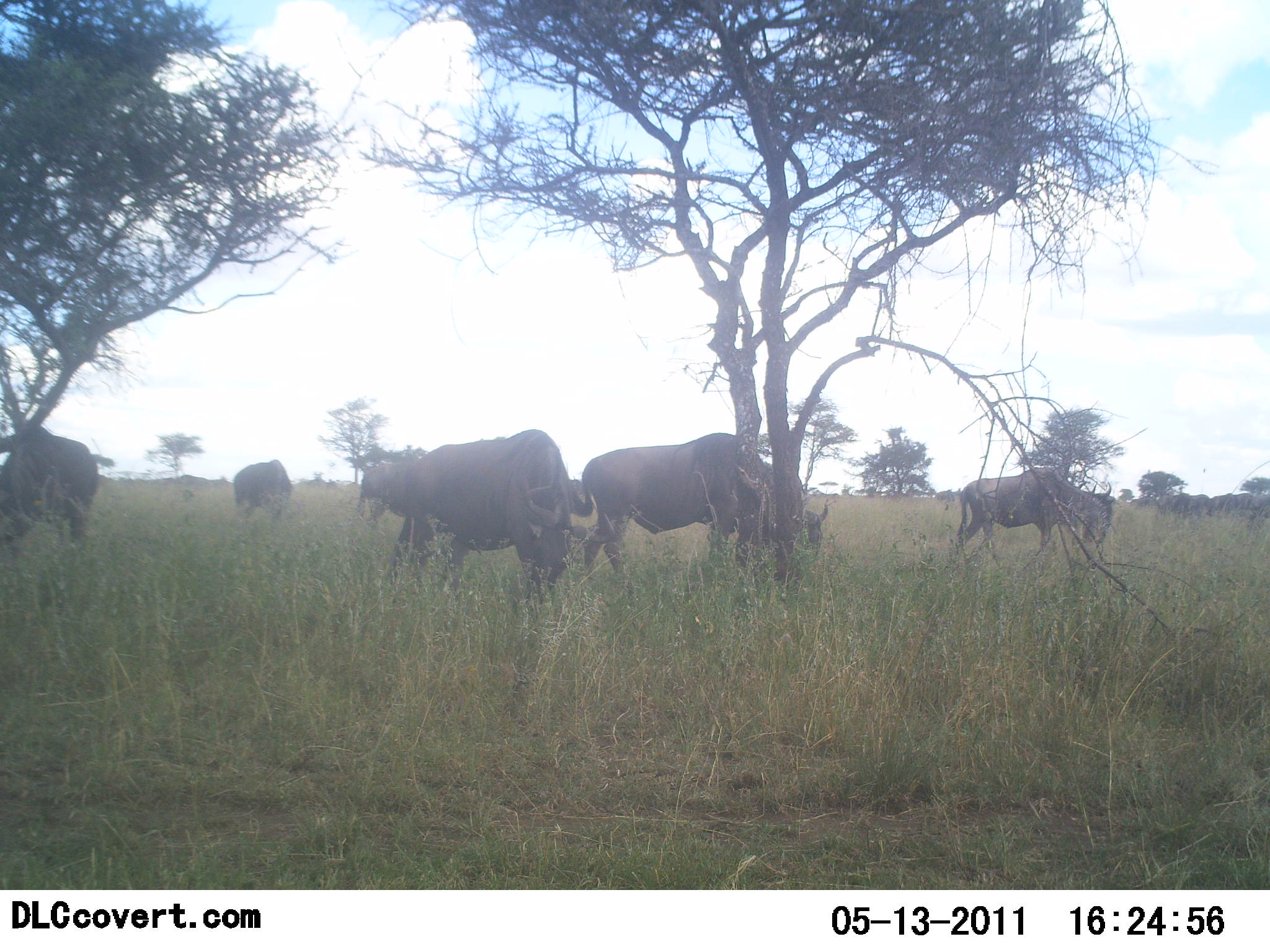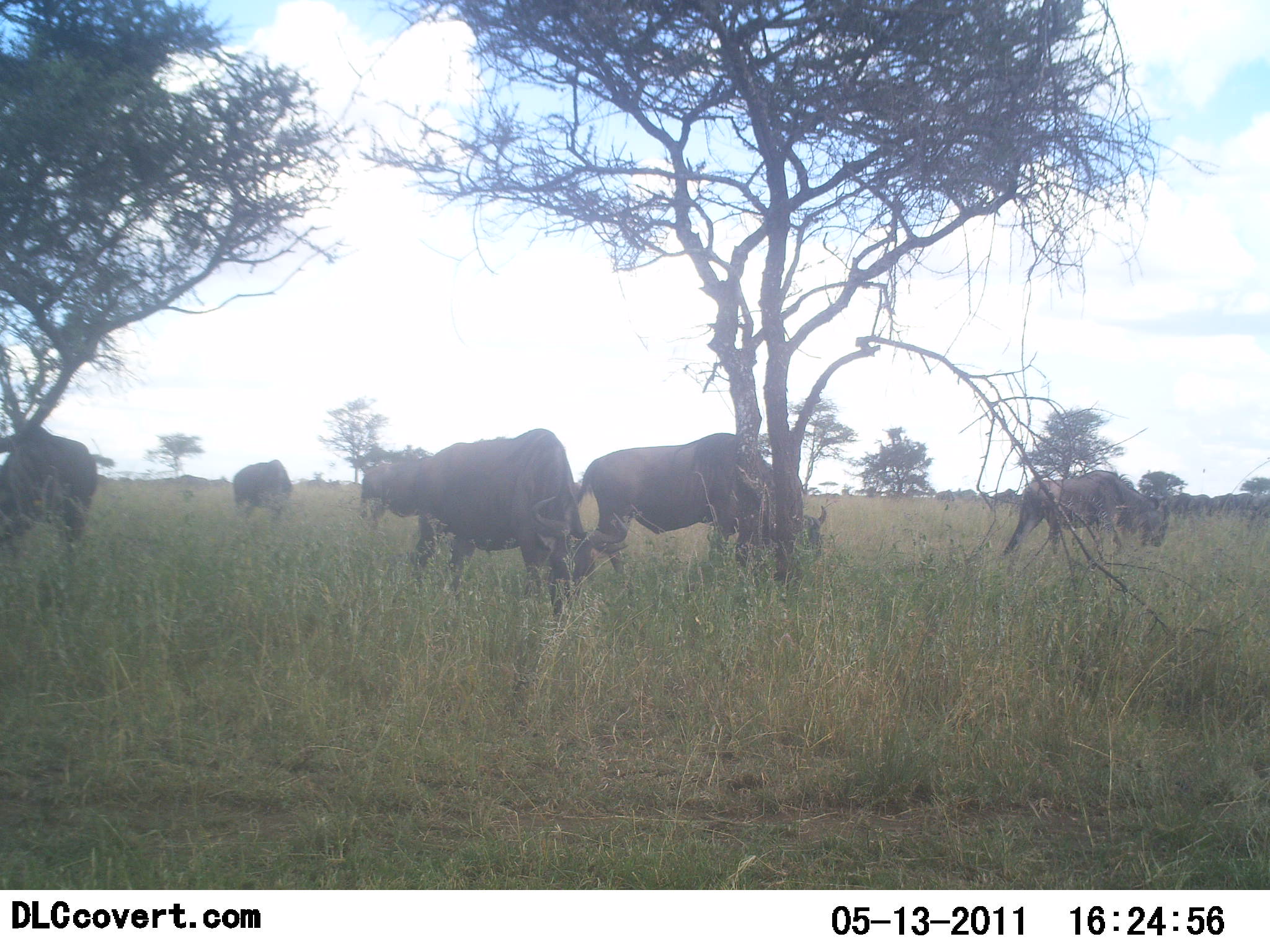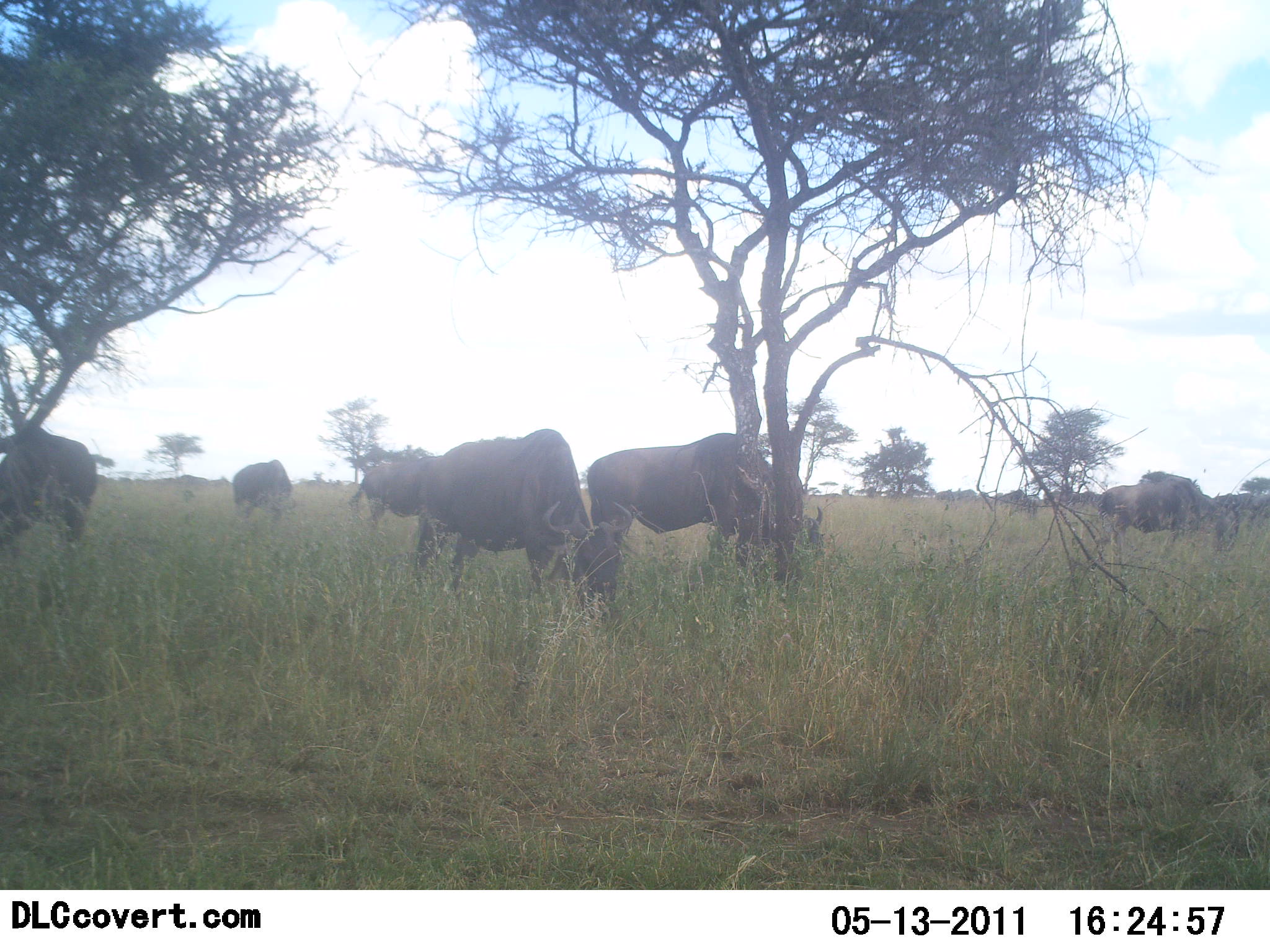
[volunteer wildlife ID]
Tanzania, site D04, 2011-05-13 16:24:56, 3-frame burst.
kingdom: Animalia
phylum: Chordata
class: Mammalia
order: Artiodactyla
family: Bovidae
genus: Connochaetes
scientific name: Connochaetes taurinus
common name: blue wildebeest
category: wildebeest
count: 7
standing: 43%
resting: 0%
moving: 64%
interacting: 0%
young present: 0%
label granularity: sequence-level